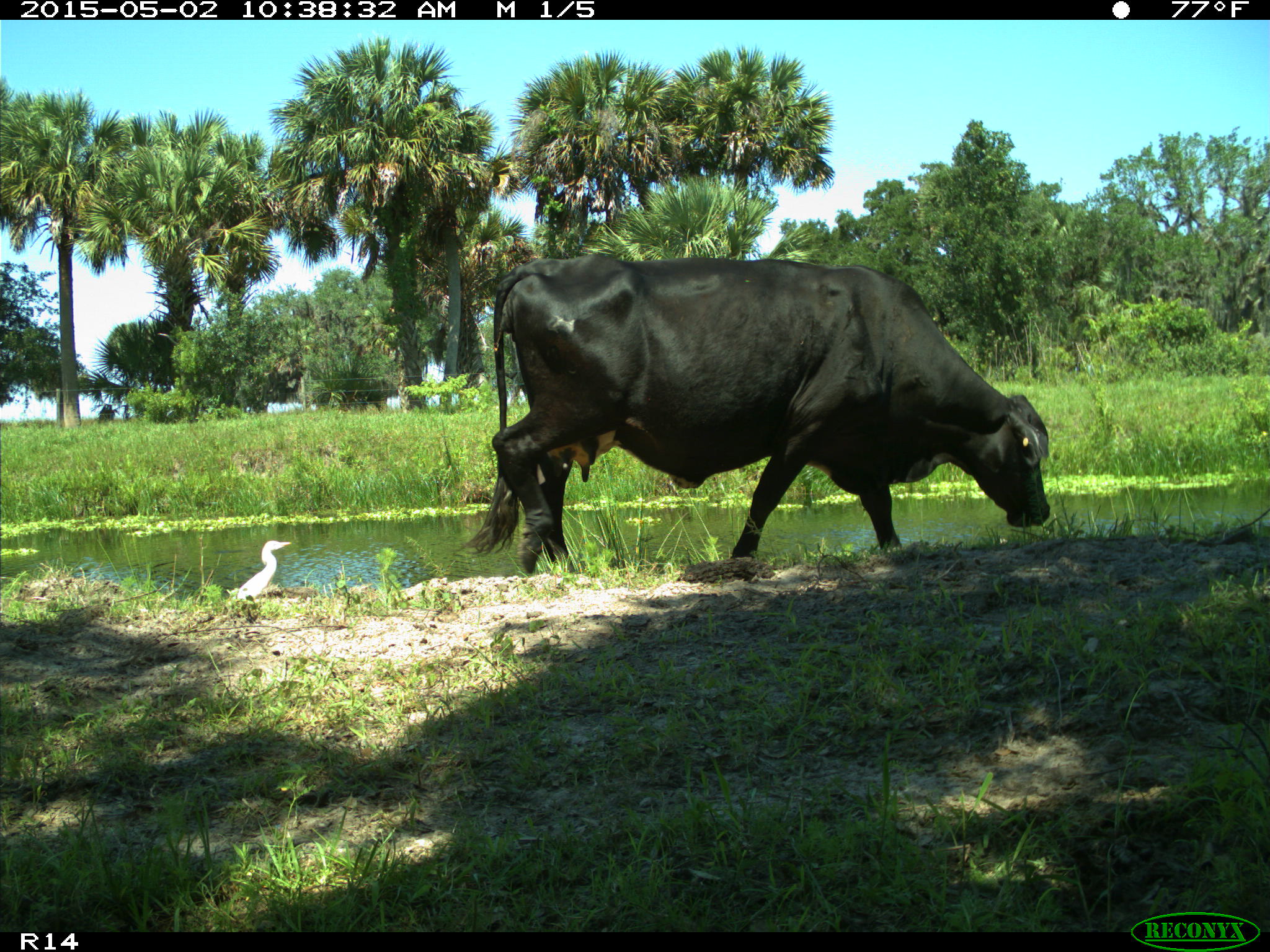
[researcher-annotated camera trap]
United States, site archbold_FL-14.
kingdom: Animalia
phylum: Chordata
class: Mammalia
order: Artiodactyla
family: Bovidae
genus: Bos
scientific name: Bos taurus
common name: domestic cow